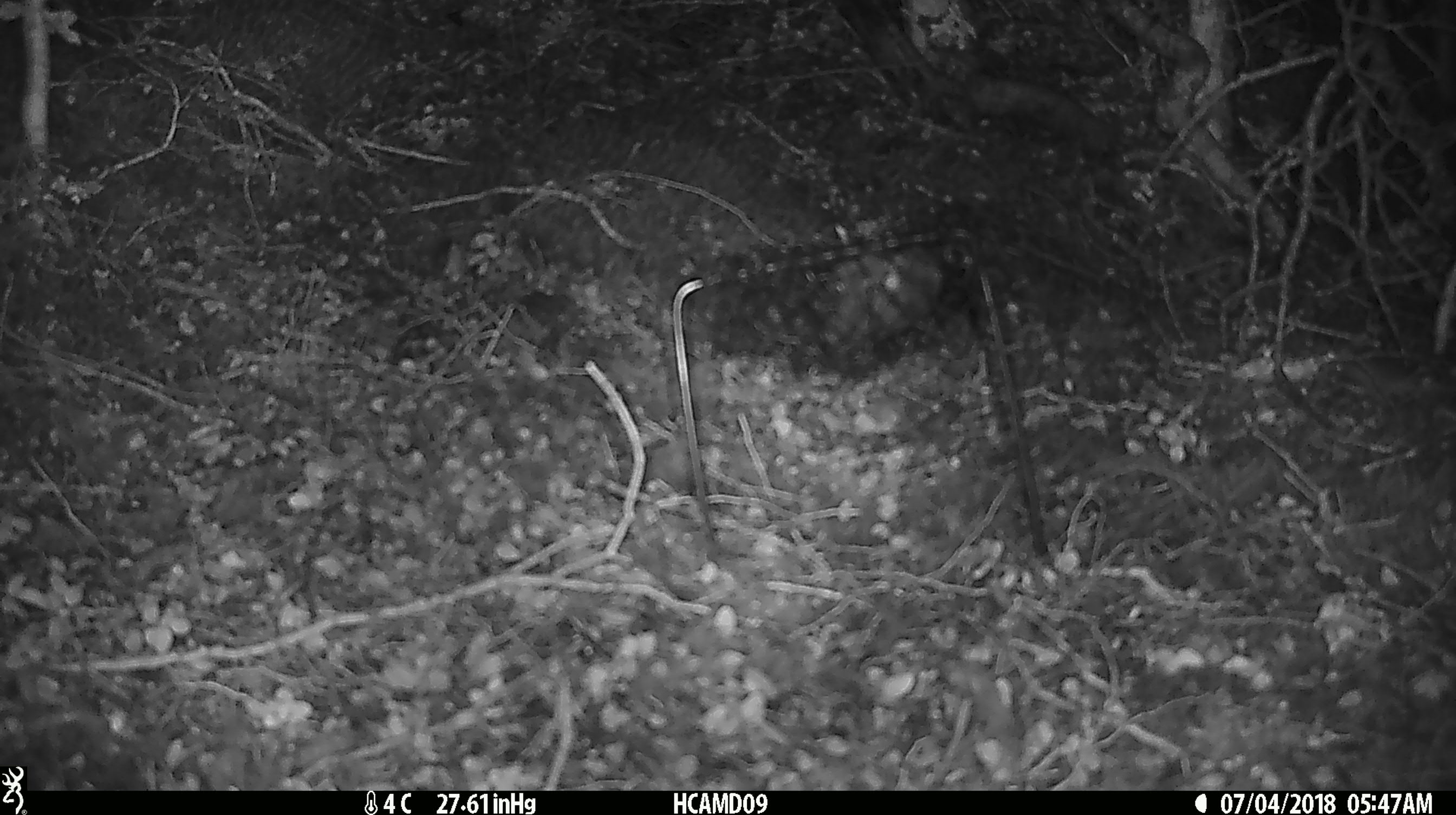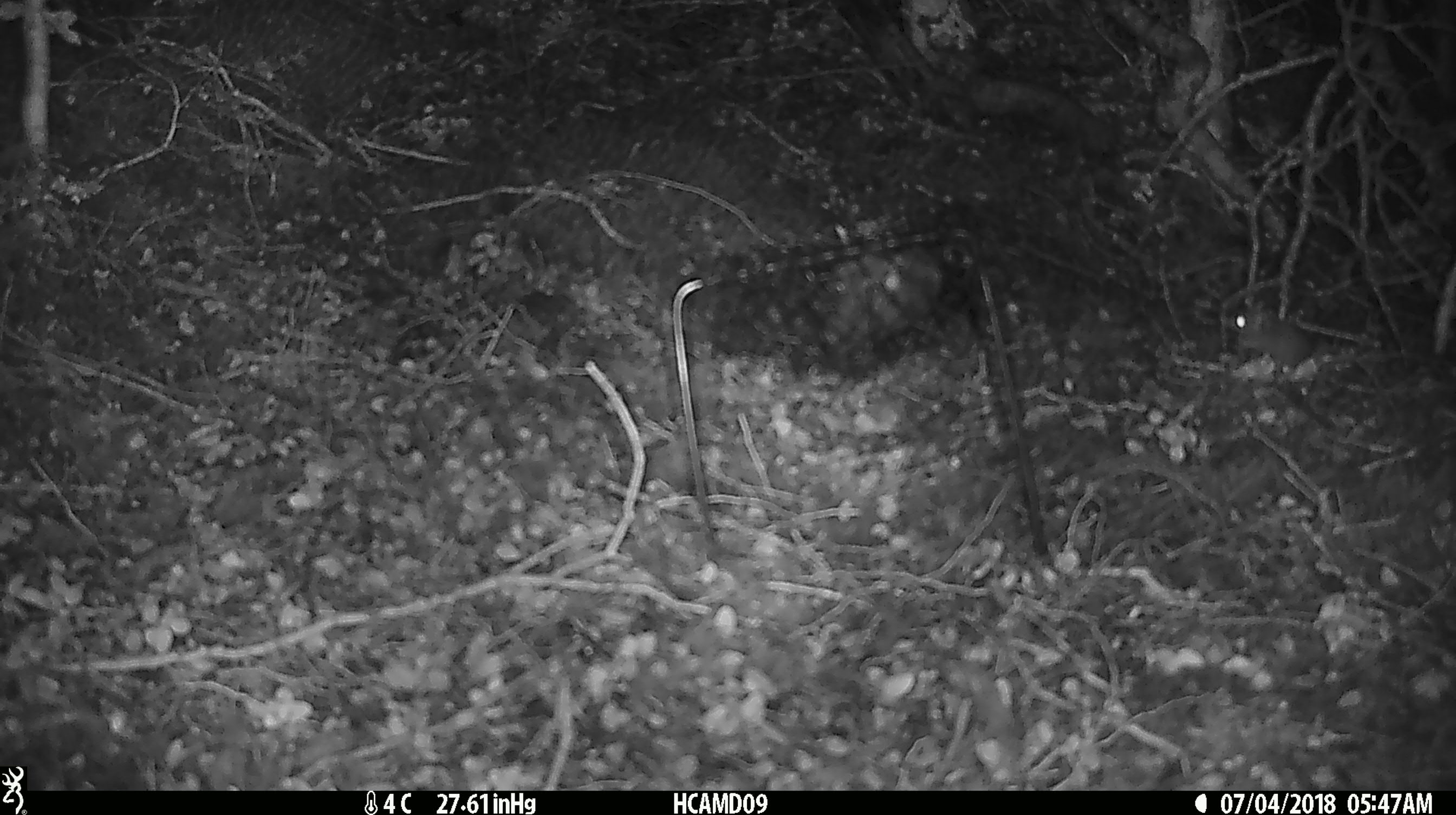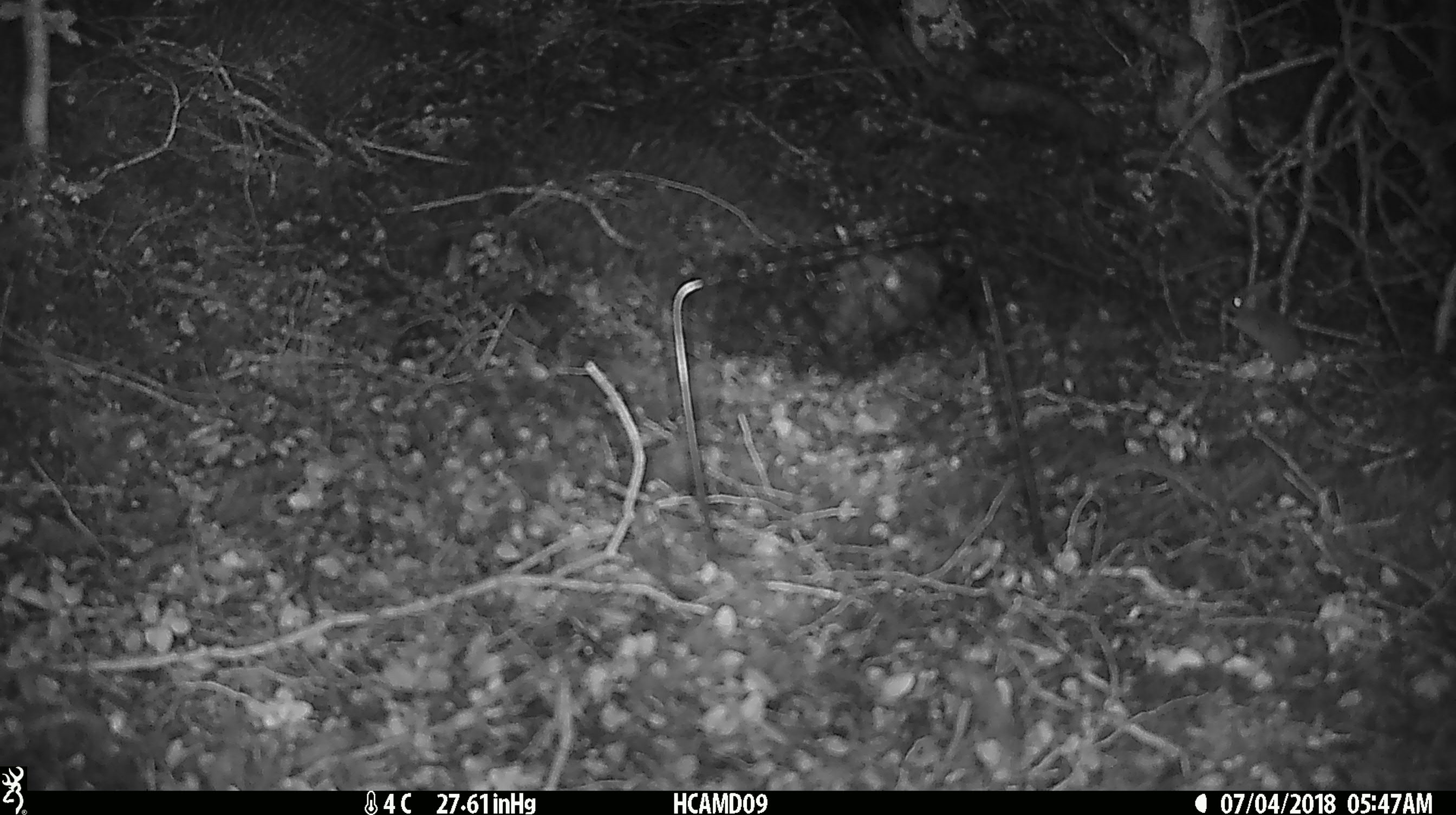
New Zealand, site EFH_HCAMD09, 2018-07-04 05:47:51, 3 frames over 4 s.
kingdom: Animalia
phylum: Chordata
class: Mammalia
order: Rodentia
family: Muridae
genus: Mus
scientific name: Mus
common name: mouse